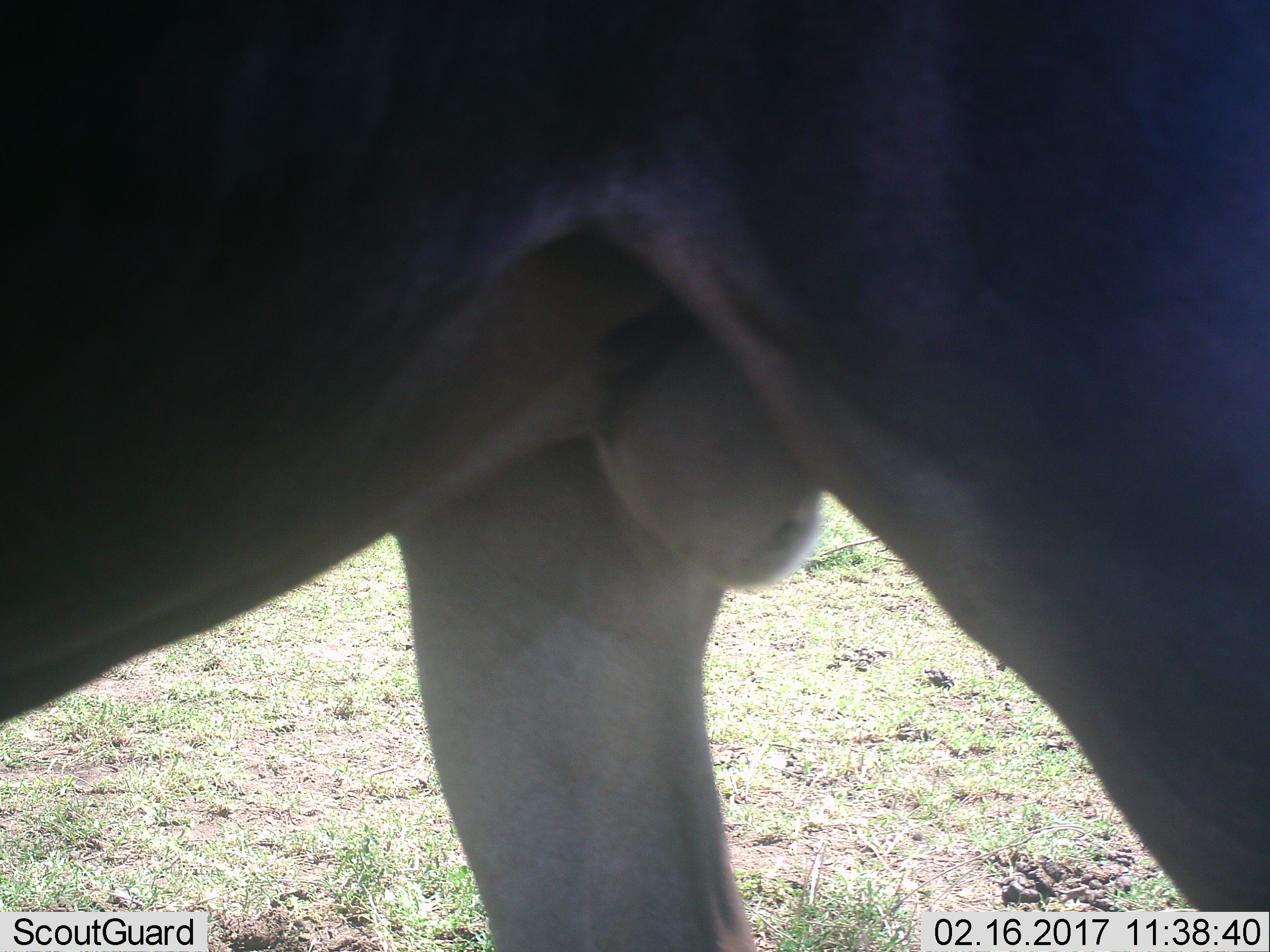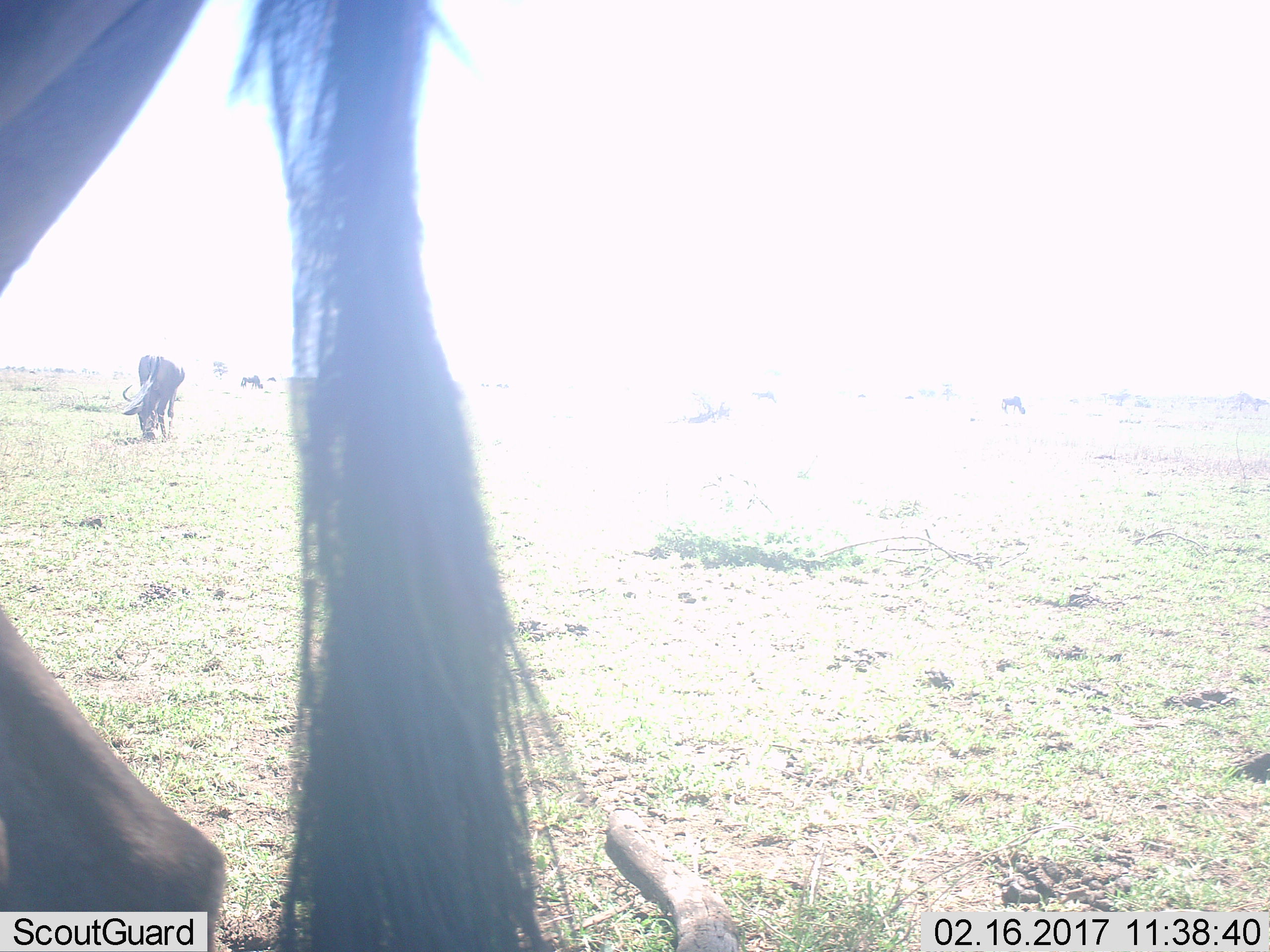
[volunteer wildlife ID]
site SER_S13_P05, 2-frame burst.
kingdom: Animalia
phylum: Chordata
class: Mammalia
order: Artiodactyla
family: Bovidae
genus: Connochaetes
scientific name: Connochaetes taurinus taurinus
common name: blue wildebeest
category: wildebeestblue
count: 2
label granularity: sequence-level